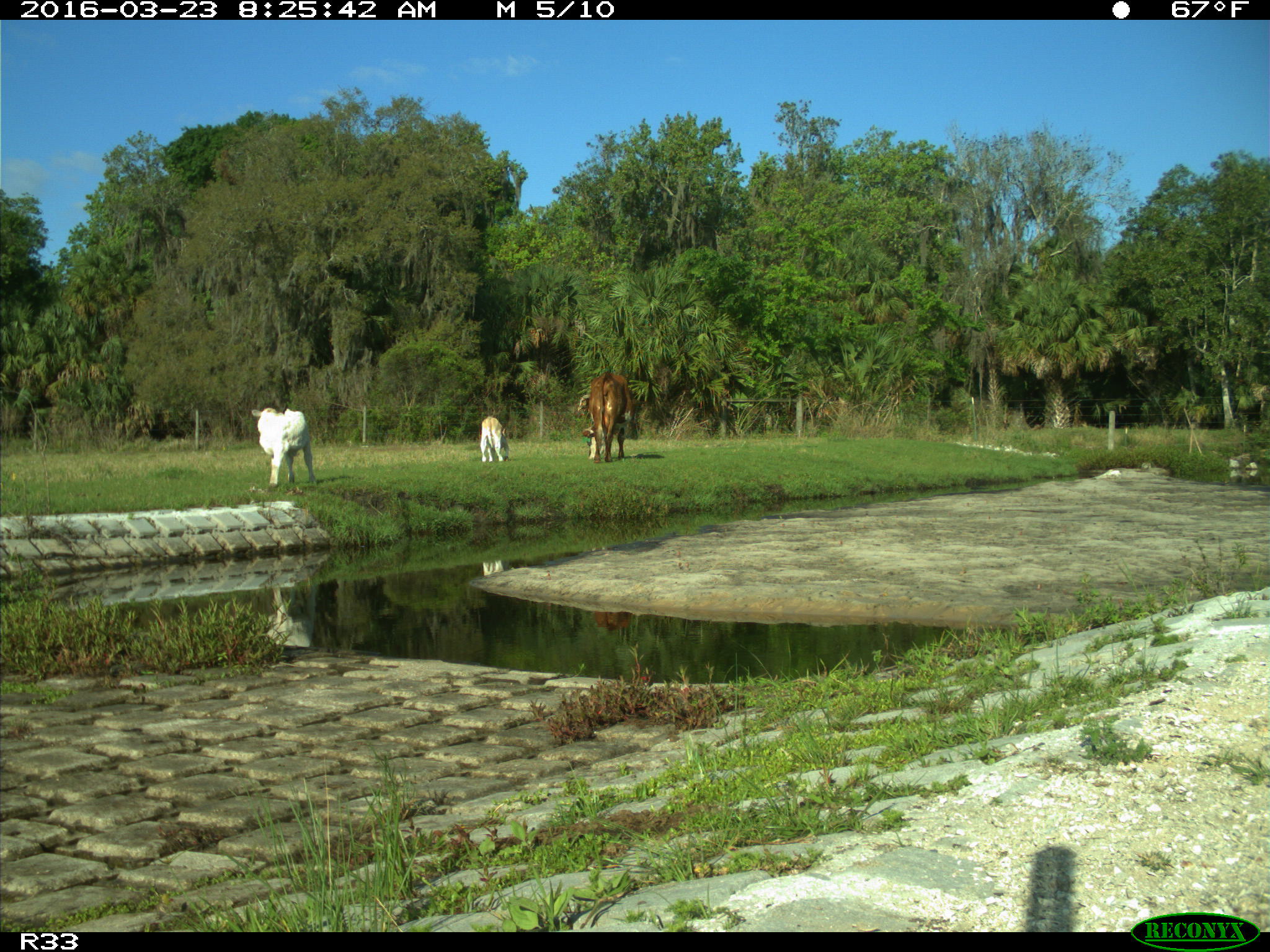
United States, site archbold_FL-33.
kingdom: Animalia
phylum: Chordata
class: Mammalia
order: Artiodactyla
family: Bovidae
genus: Bos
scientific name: Bos taurus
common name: domestic cow